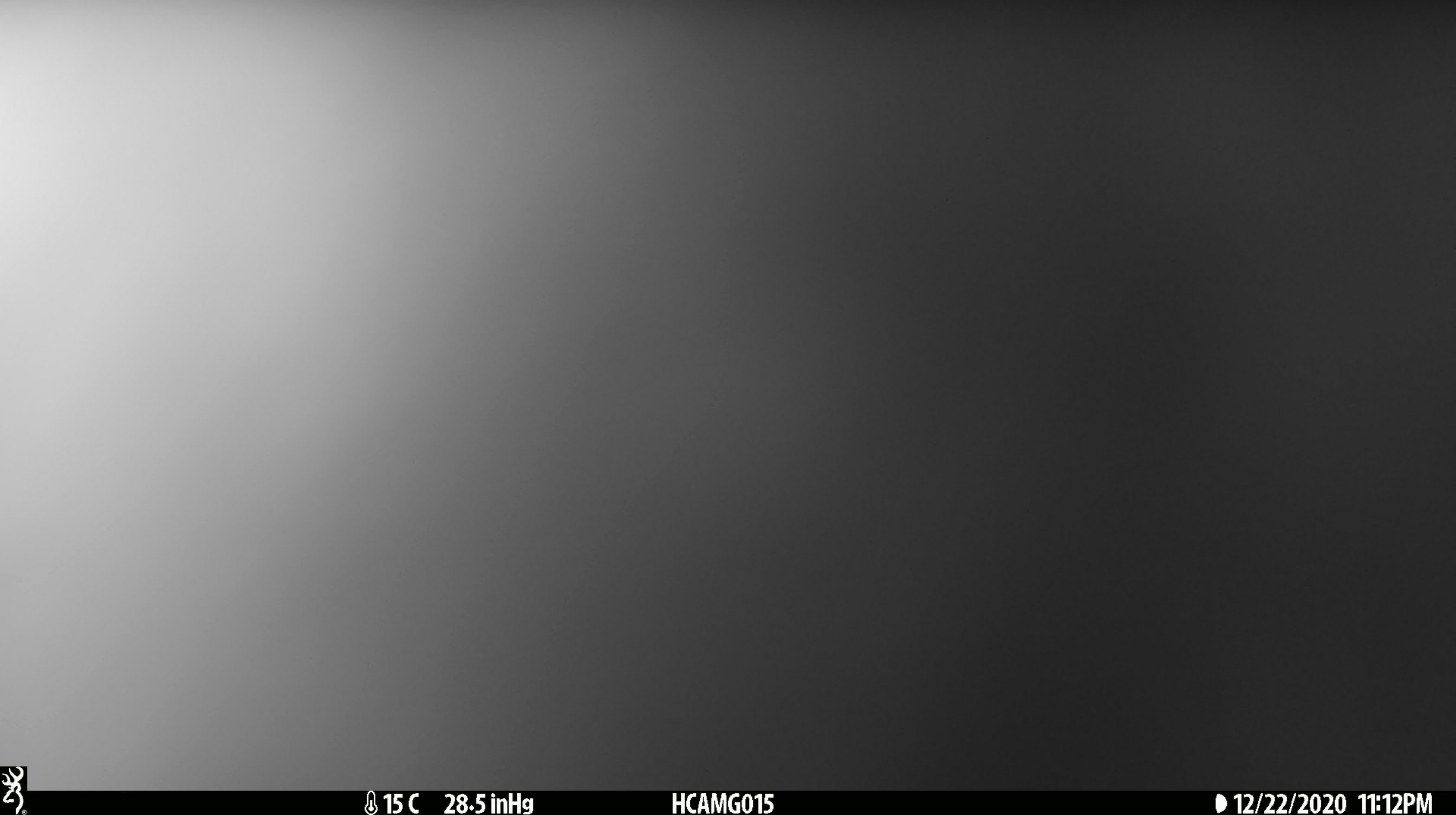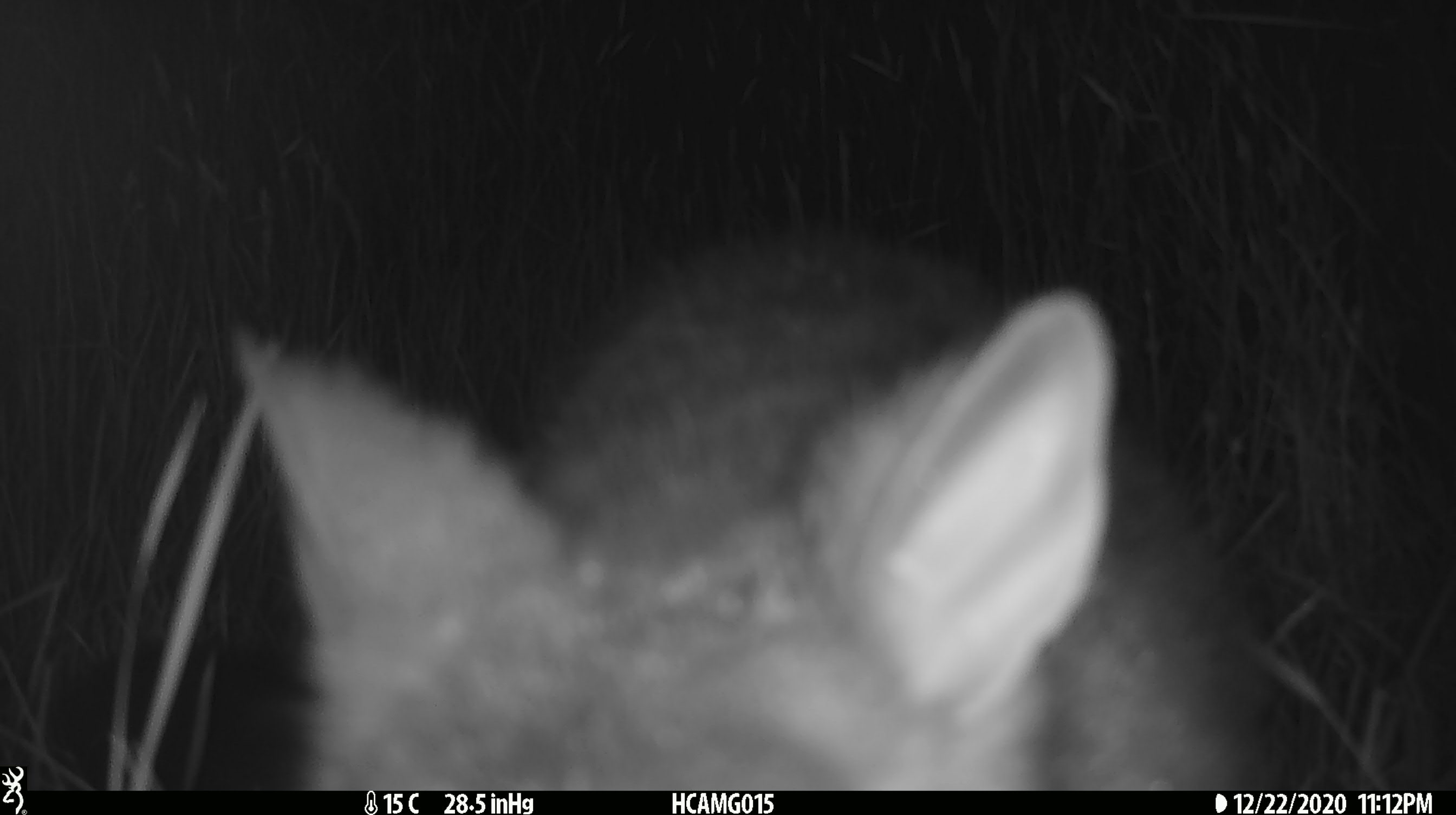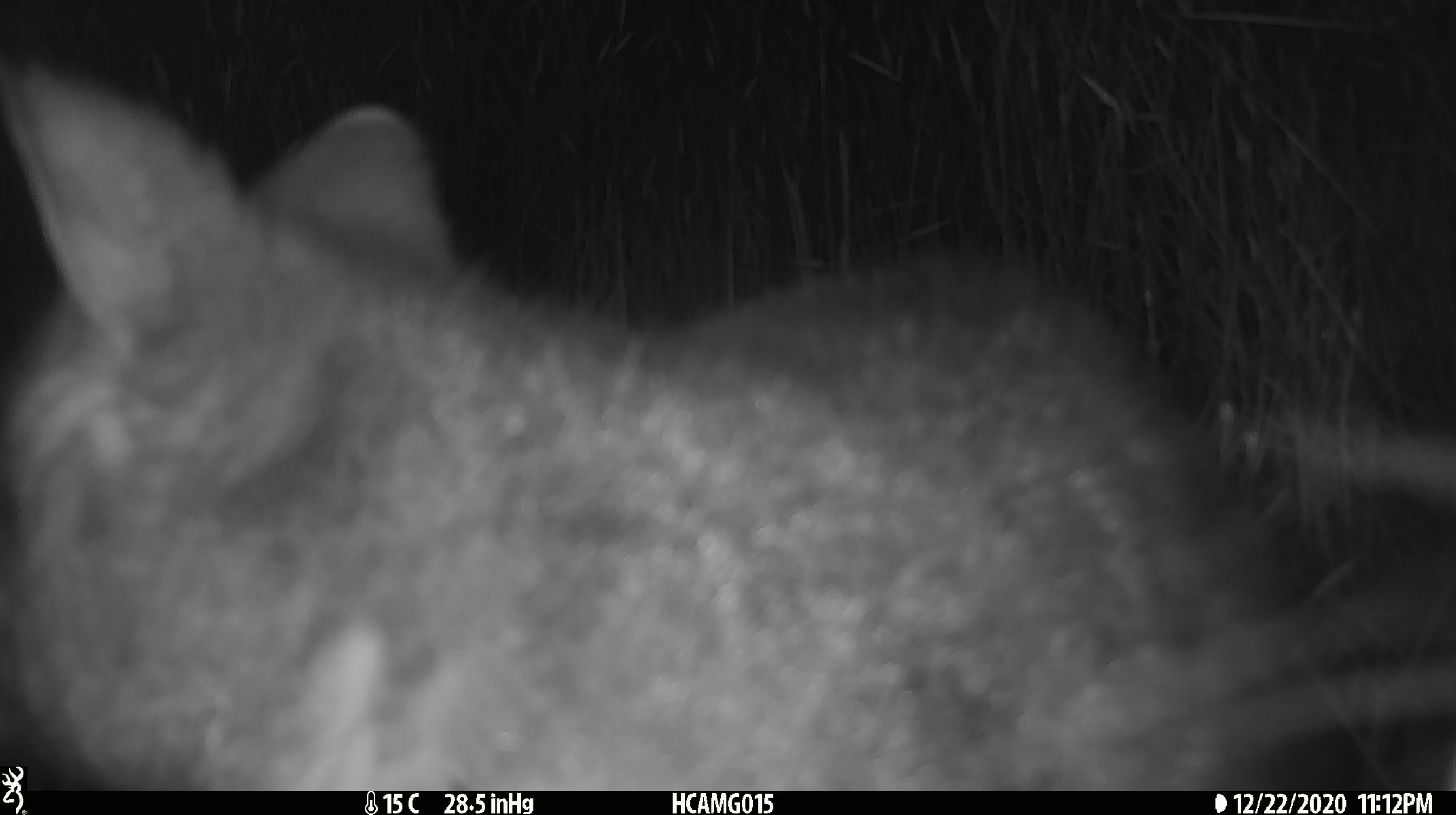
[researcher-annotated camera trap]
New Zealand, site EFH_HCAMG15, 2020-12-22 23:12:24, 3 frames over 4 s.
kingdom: Animalia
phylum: Chordata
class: Mammalia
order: Diprotodontia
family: Phalangeridae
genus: Trichosurus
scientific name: Trichosurus vulpecula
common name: common brushtail possum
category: possum